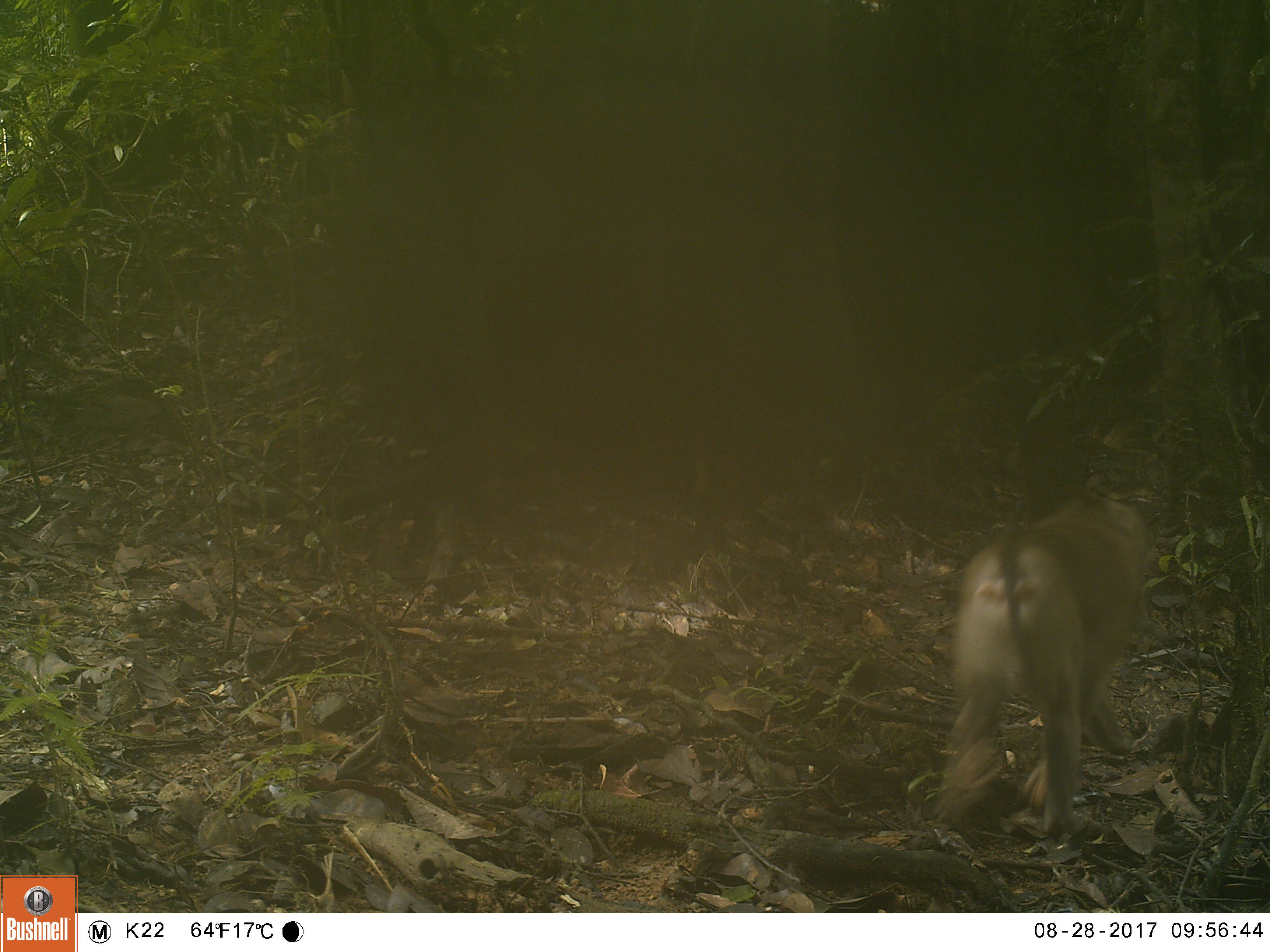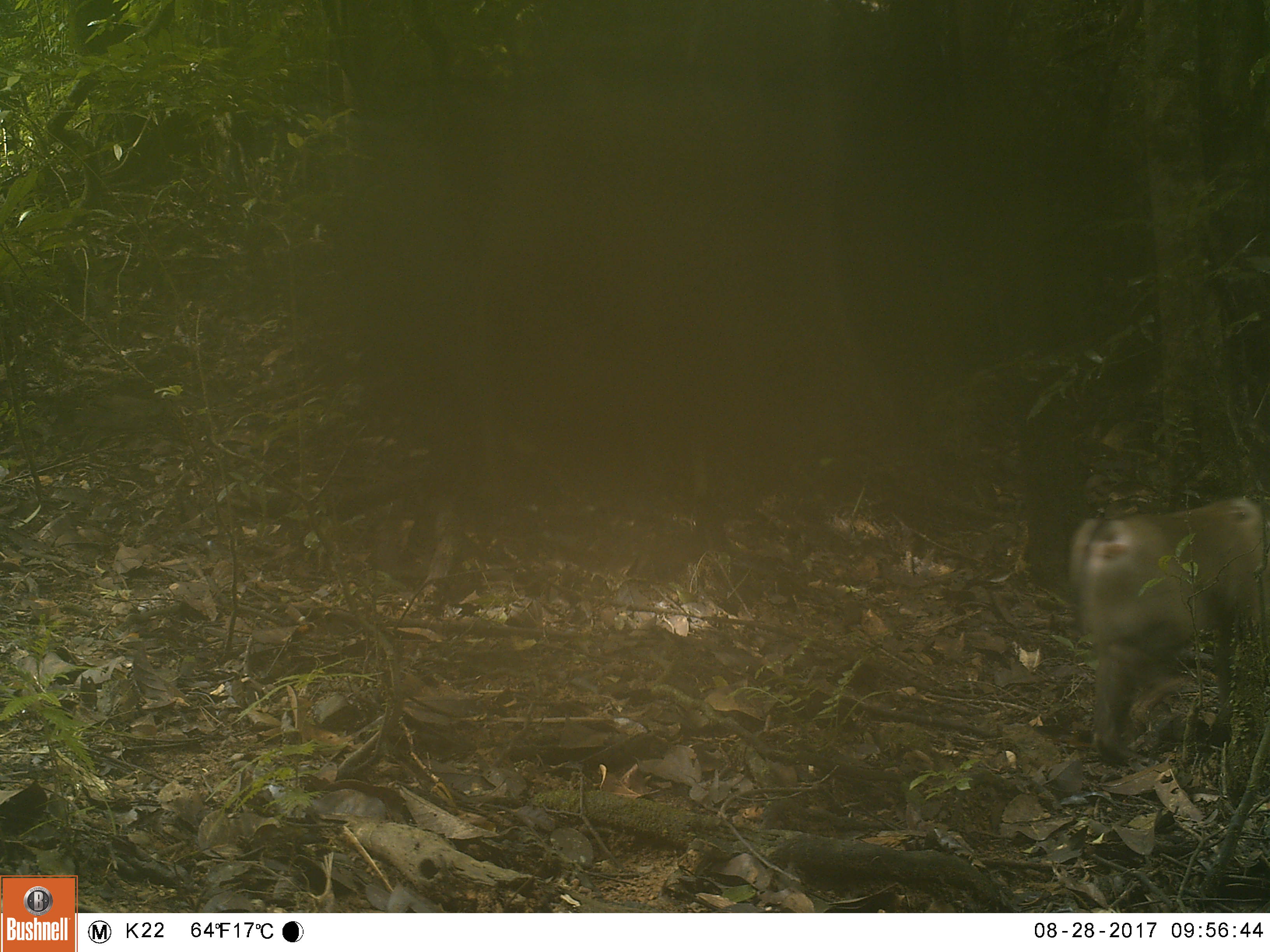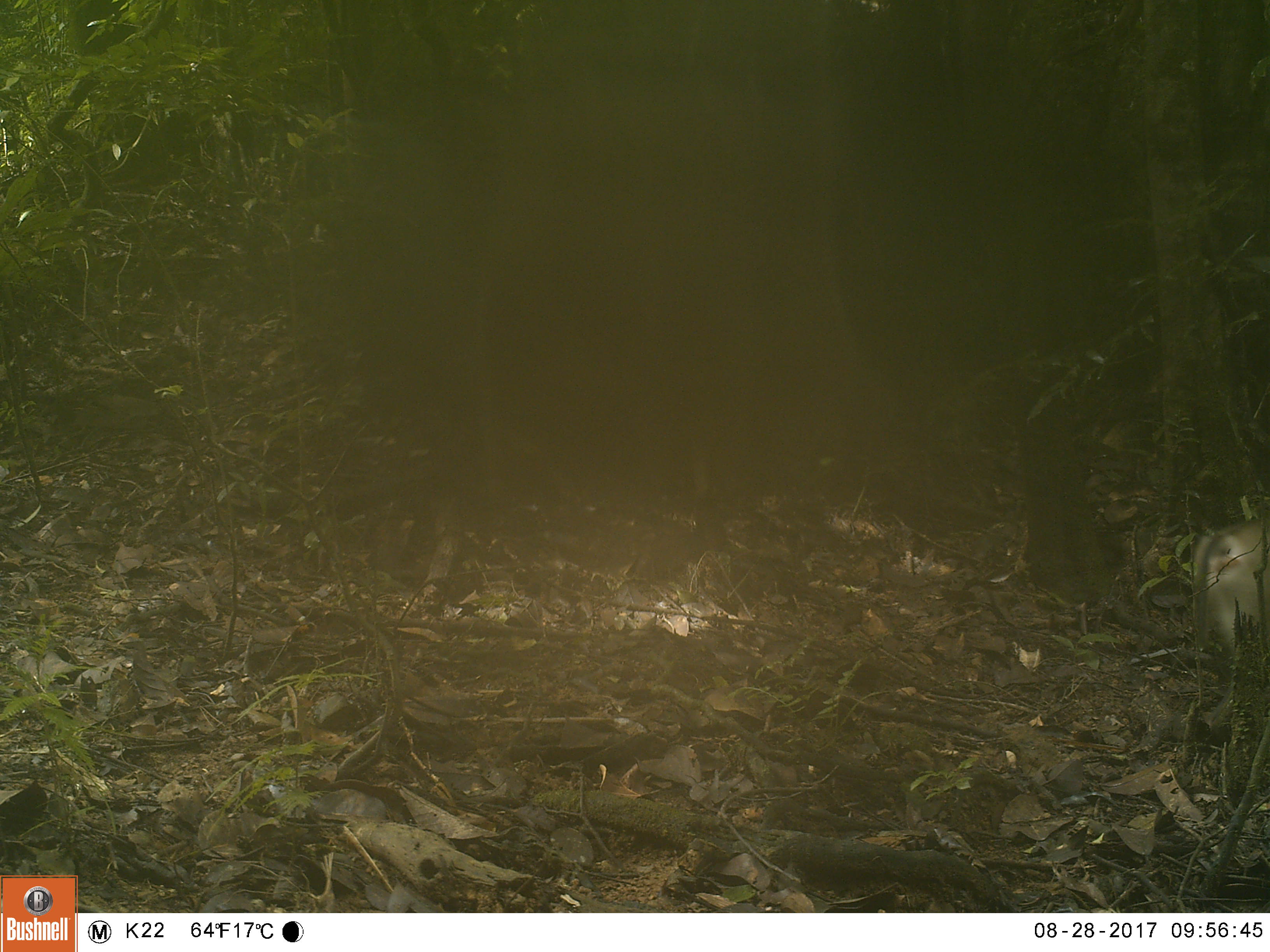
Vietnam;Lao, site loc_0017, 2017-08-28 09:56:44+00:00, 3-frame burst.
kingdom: Animalia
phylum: Chordata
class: Mammalia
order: Primates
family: Cercopithecidae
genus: Macaca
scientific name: Macaca nemestrina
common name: pig-tailed macaque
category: pig tailed macaque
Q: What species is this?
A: Pig tailed macaque (pig-tailed macaque) (Macaca nemestrina).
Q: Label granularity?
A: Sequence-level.